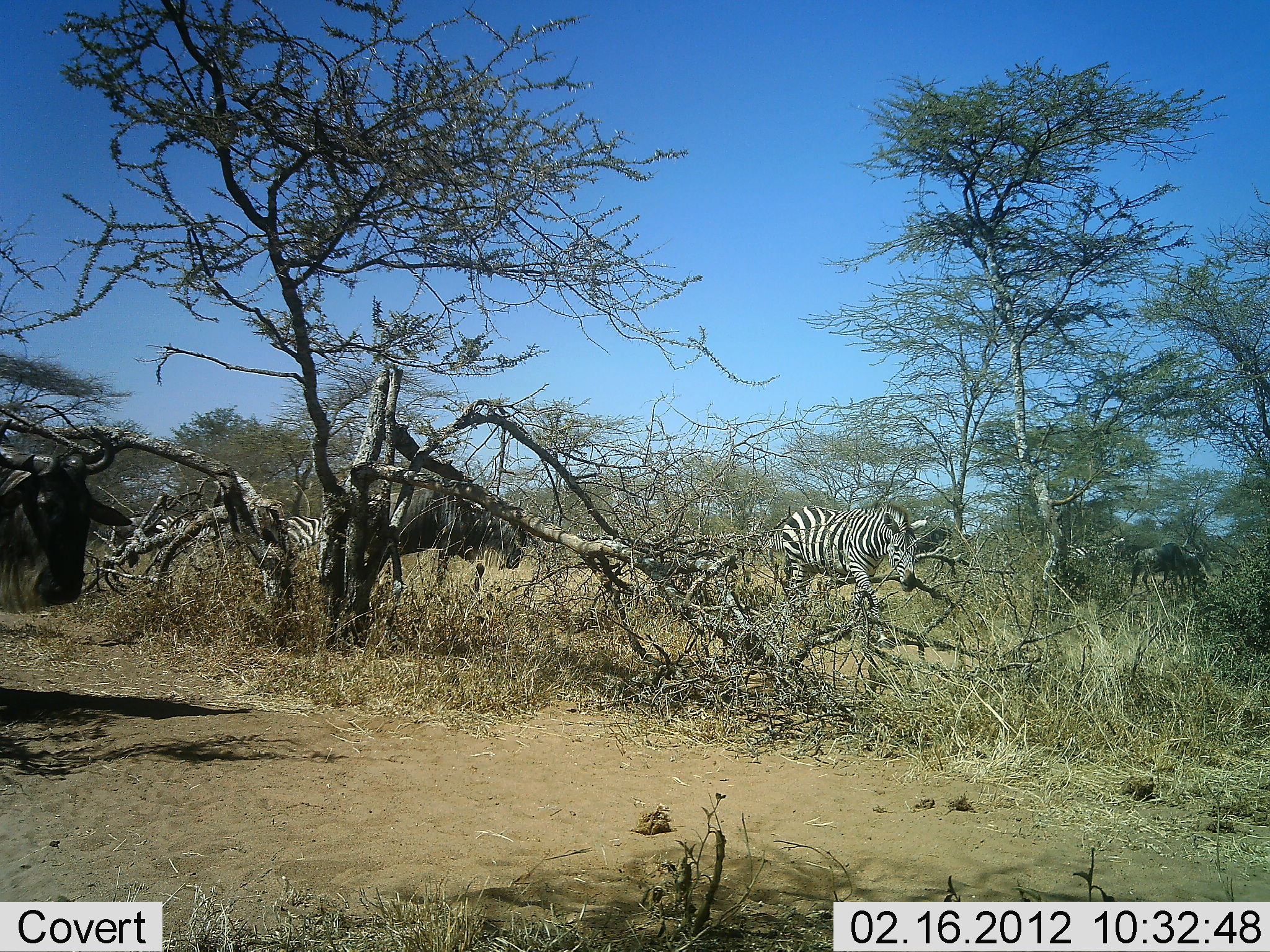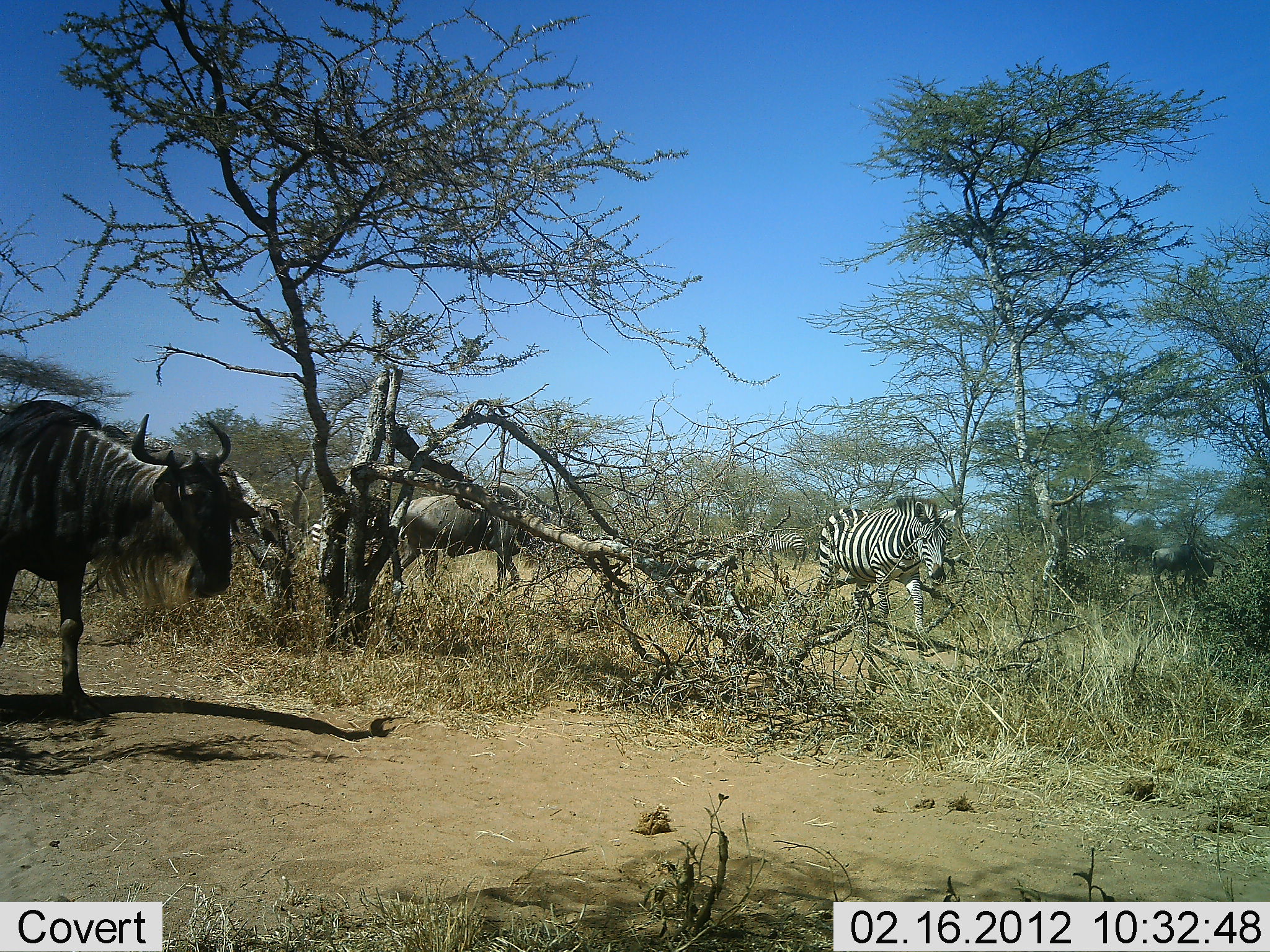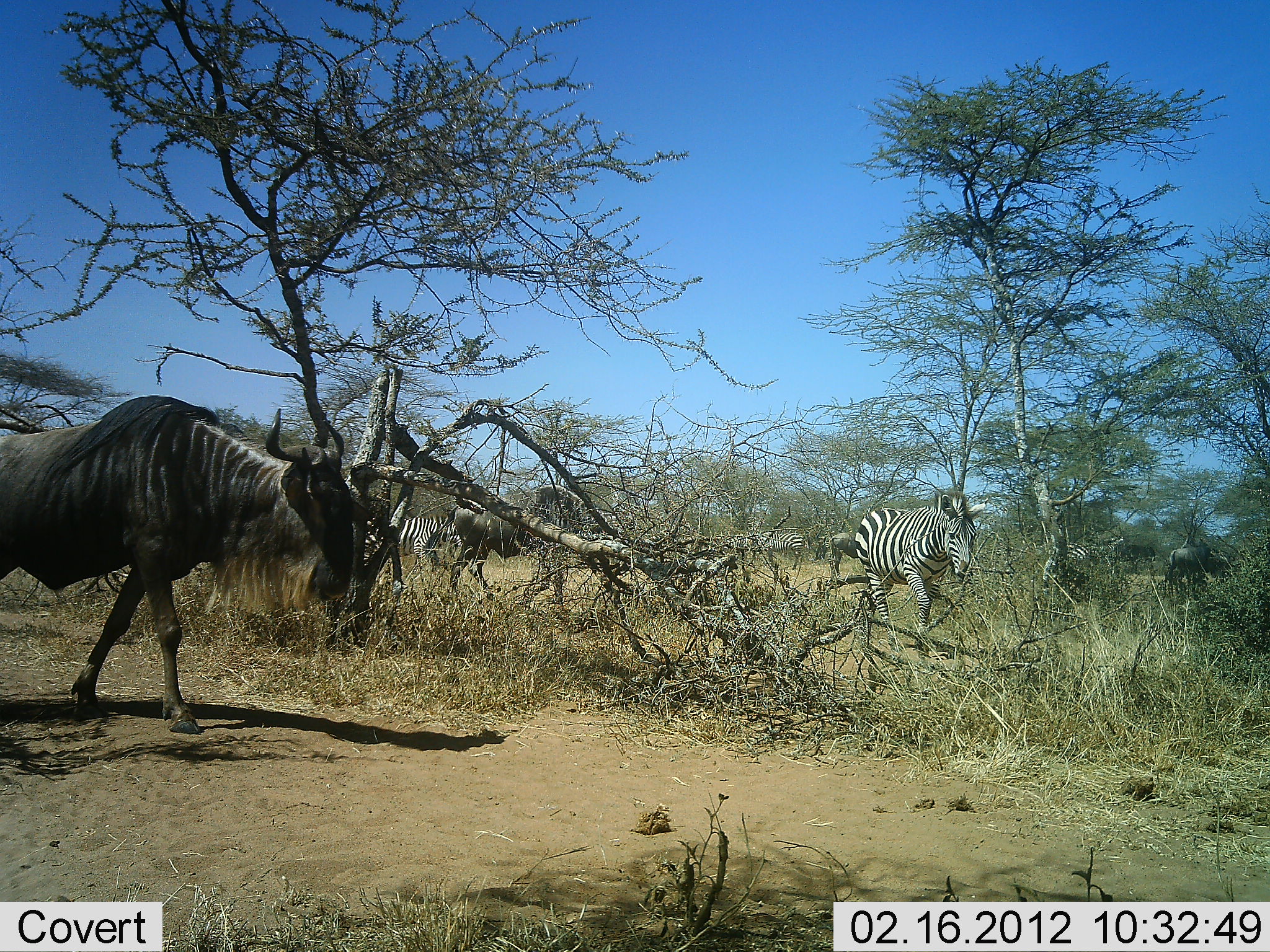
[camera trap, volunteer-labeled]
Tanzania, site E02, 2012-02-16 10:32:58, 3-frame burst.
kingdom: Animalia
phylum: Chordata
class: Mammalia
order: Artiodactyla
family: Bovidae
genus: Connochaetes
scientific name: Connochaetes taurinus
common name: blue wildebeest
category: wildebeest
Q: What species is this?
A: Wildebeest (blue wildebeest) (Connochaetes taurinus).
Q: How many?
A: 3.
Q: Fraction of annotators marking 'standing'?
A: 0%.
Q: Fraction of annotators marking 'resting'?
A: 0%.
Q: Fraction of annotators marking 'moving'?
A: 100%.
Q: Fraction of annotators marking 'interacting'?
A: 0%.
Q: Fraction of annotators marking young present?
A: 0%.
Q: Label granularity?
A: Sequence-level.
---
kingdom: Animalia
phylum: Chordata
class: Mammalia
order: Perissodactyla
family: Equidae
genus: Equus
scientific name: Equus quagga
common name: plains zebra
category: zebra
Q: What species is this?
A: Zebra (plains zebra) (Equus quagga).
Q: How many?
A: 3.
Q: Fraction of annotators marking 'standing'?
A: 21%.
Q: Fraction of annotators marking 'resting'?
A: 0%.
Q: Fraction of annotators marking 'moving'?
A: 100%.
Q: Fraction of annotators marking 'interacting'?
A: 0%.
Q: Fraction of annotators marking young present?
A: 0%.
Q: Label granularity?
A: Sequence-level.